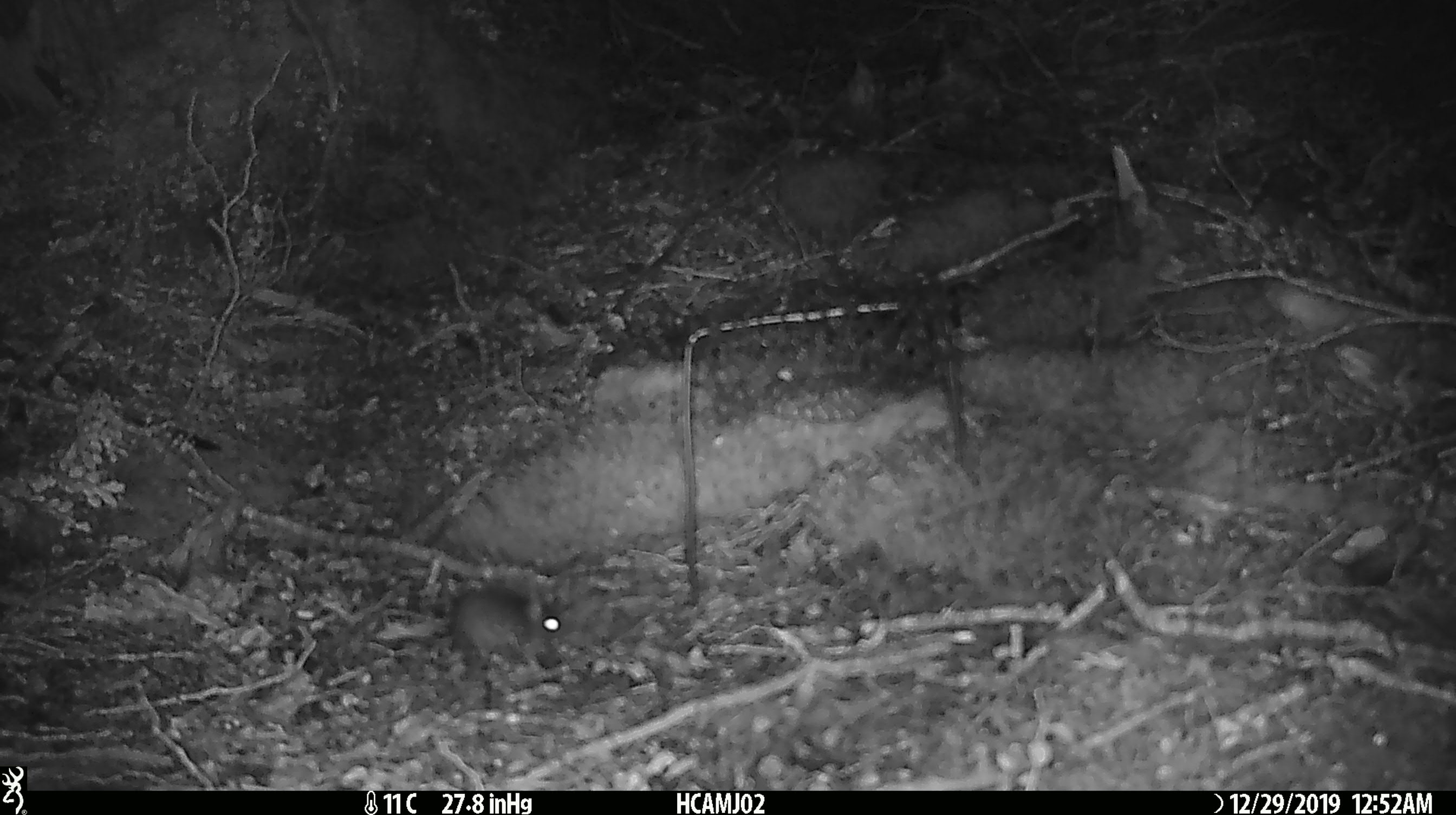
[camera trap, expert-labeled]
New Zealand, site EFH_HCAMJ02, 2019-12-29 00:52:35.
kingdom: Animalia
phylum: Chordata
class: Mammalia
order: Rodentia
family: Muridae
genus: Mus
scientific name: Mus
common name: mouse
Mouse (Mus).